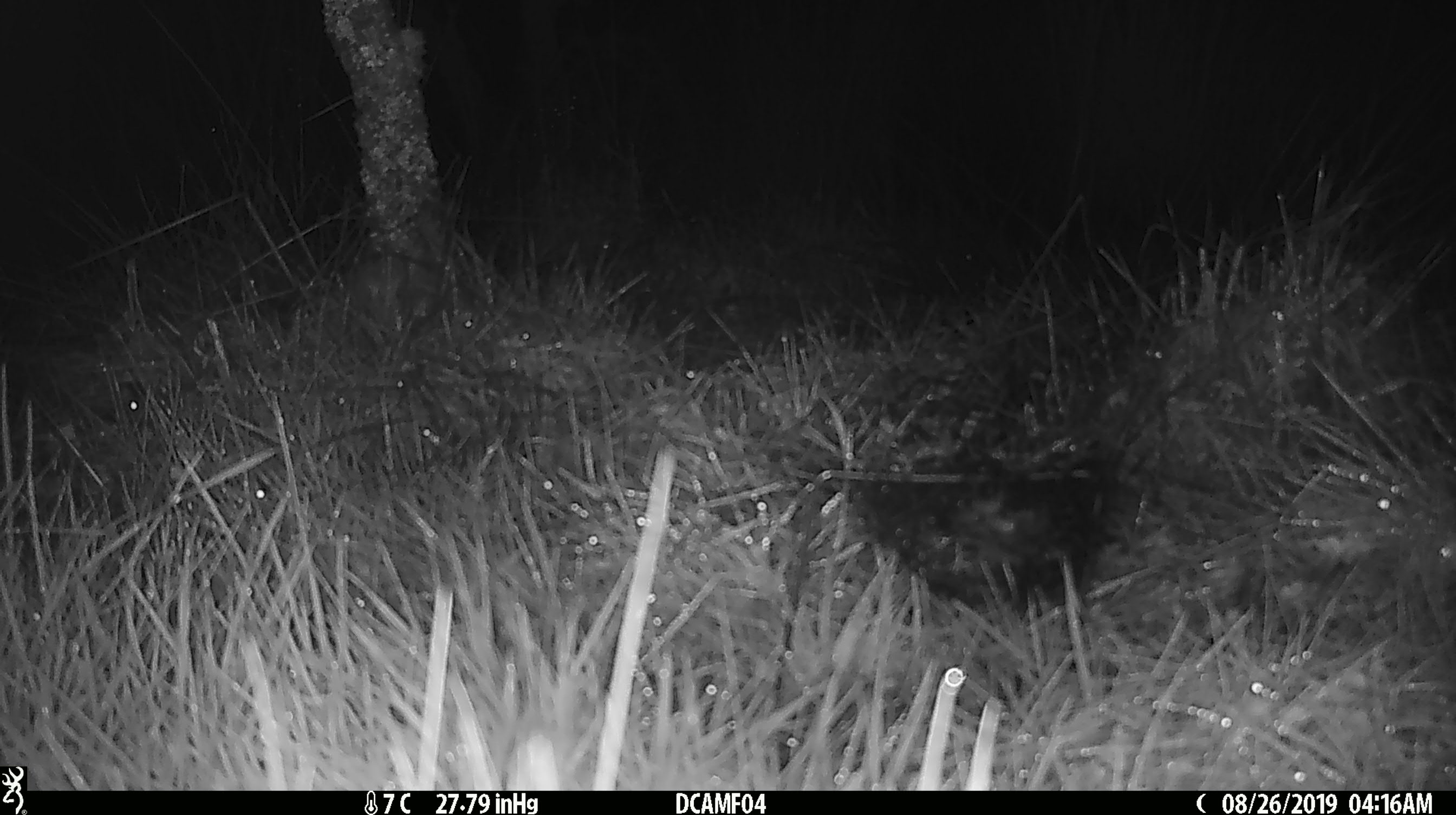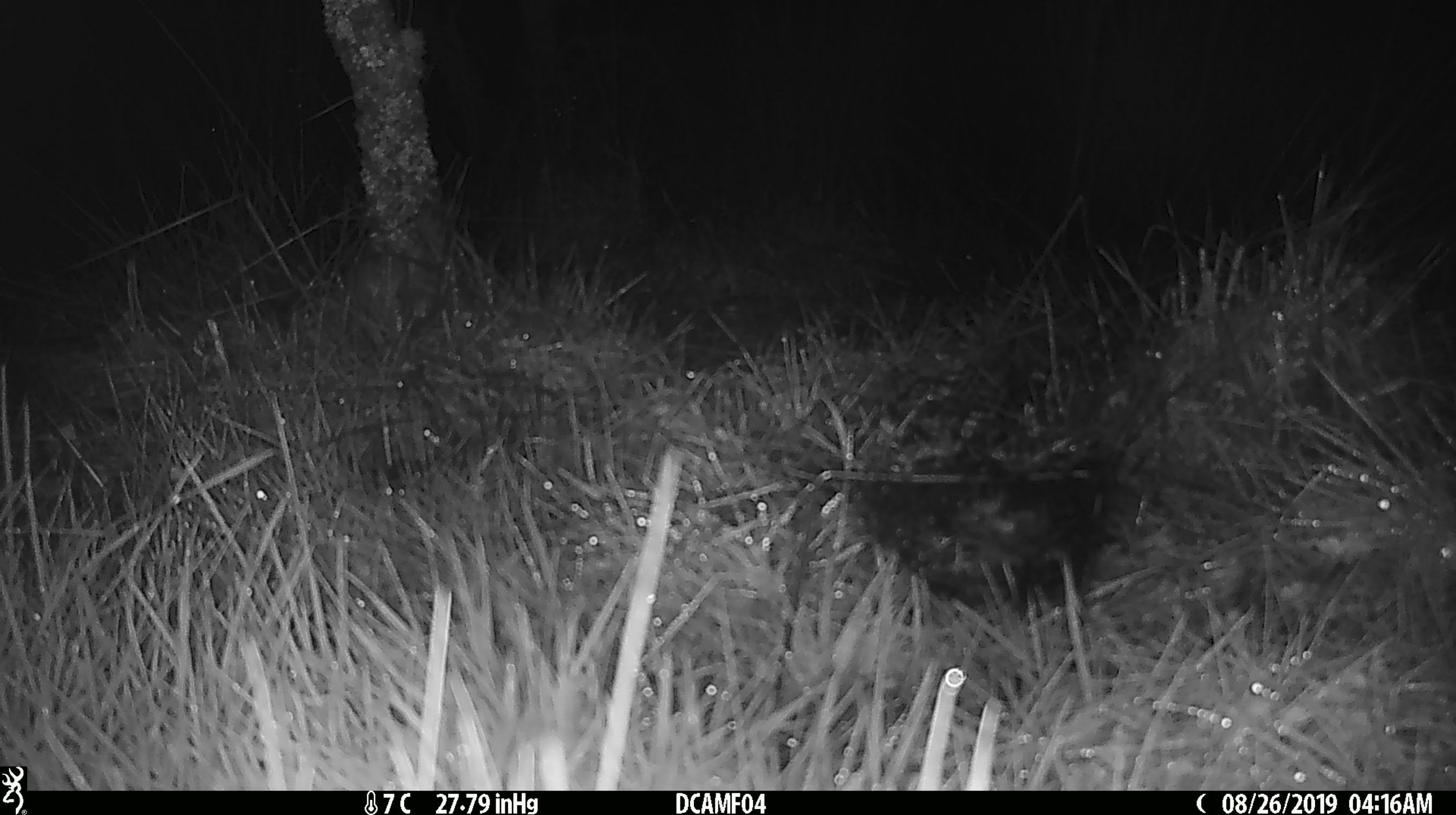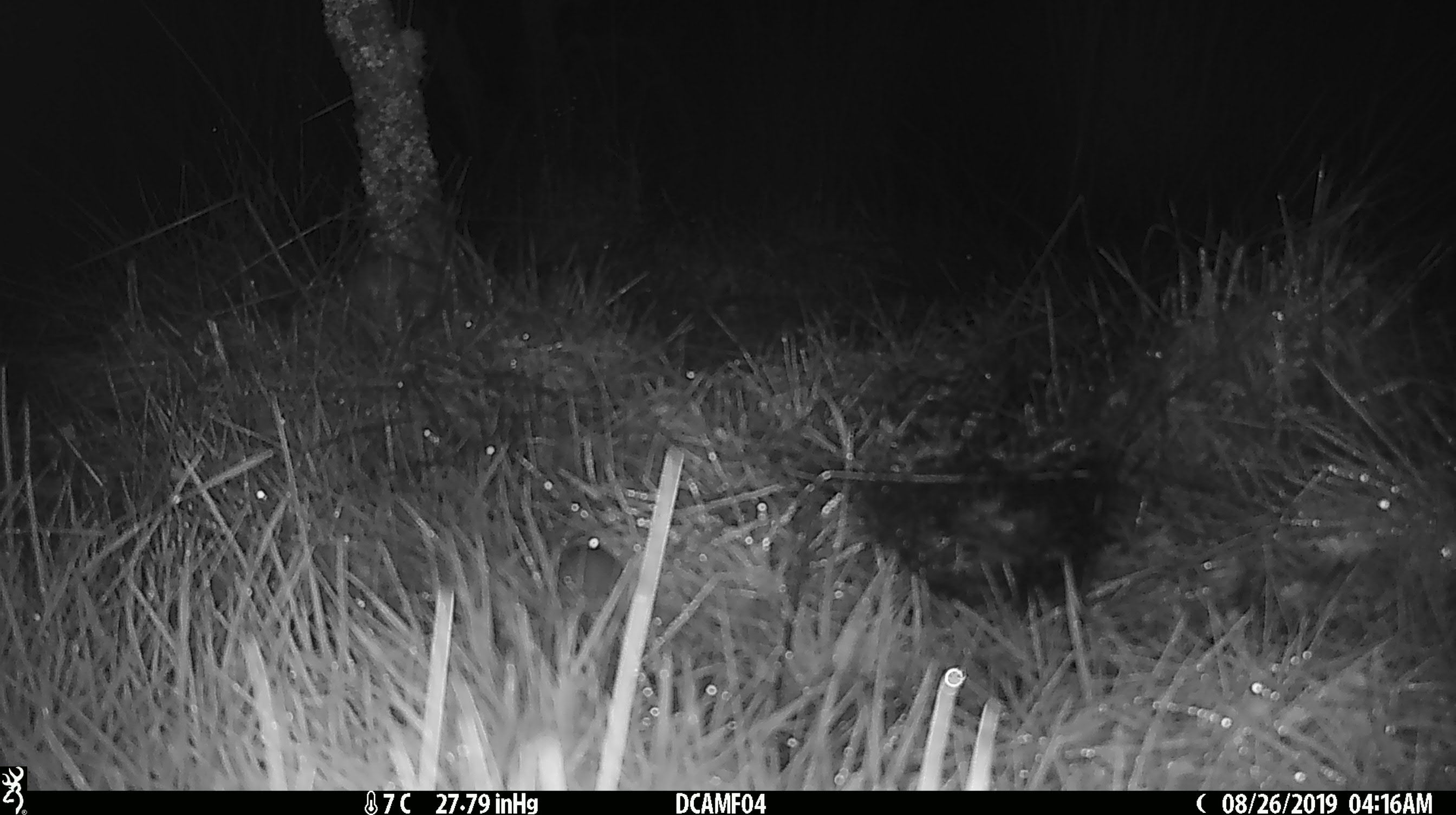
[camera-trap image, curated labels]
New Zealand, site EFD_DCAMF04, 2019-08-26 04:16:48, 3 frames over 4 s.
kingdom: Animalia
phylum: Chordata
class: Mammalia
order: Rodentia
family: Muridae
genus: Mus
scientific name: Mus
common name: mouse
Mouse (Mus).